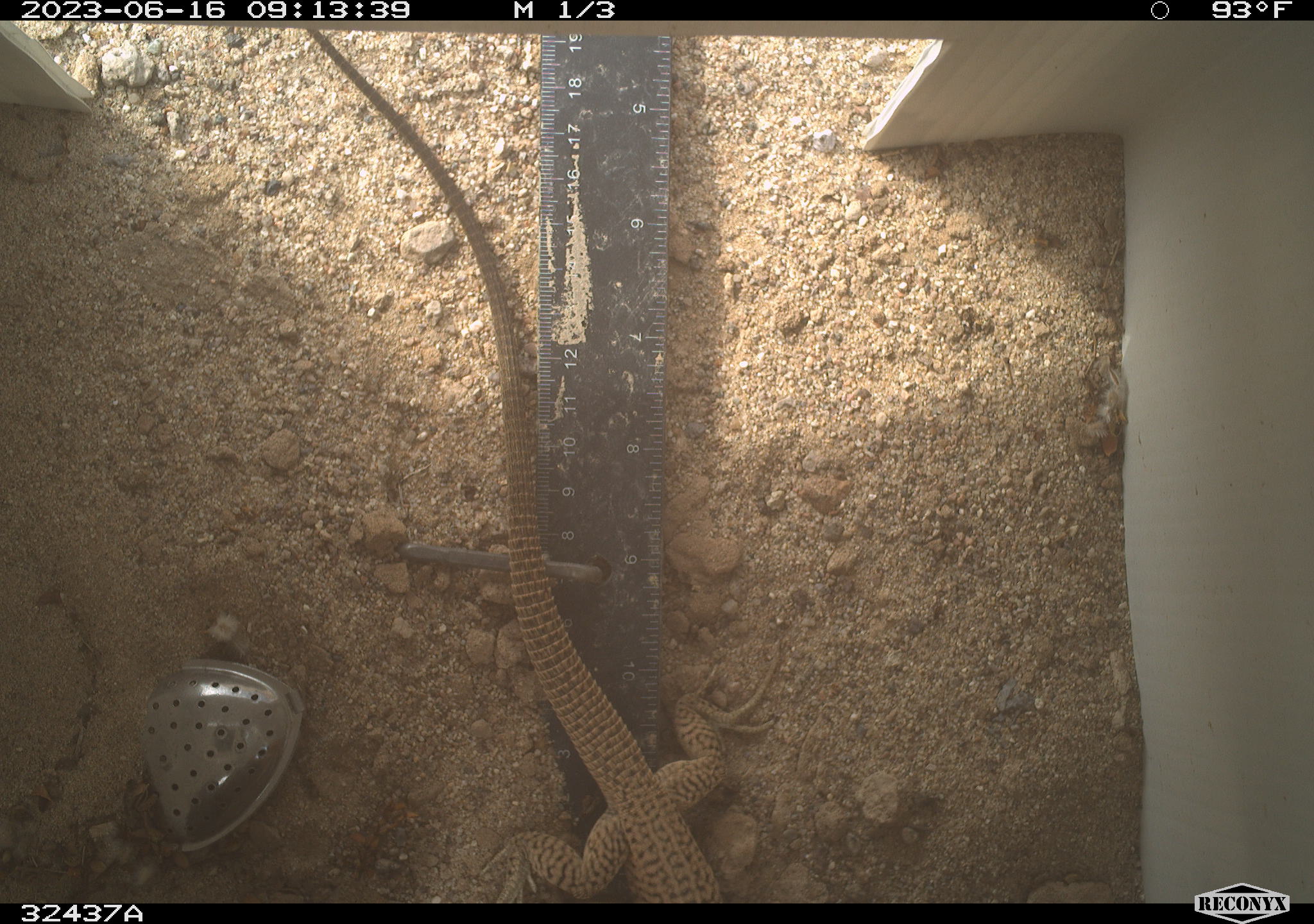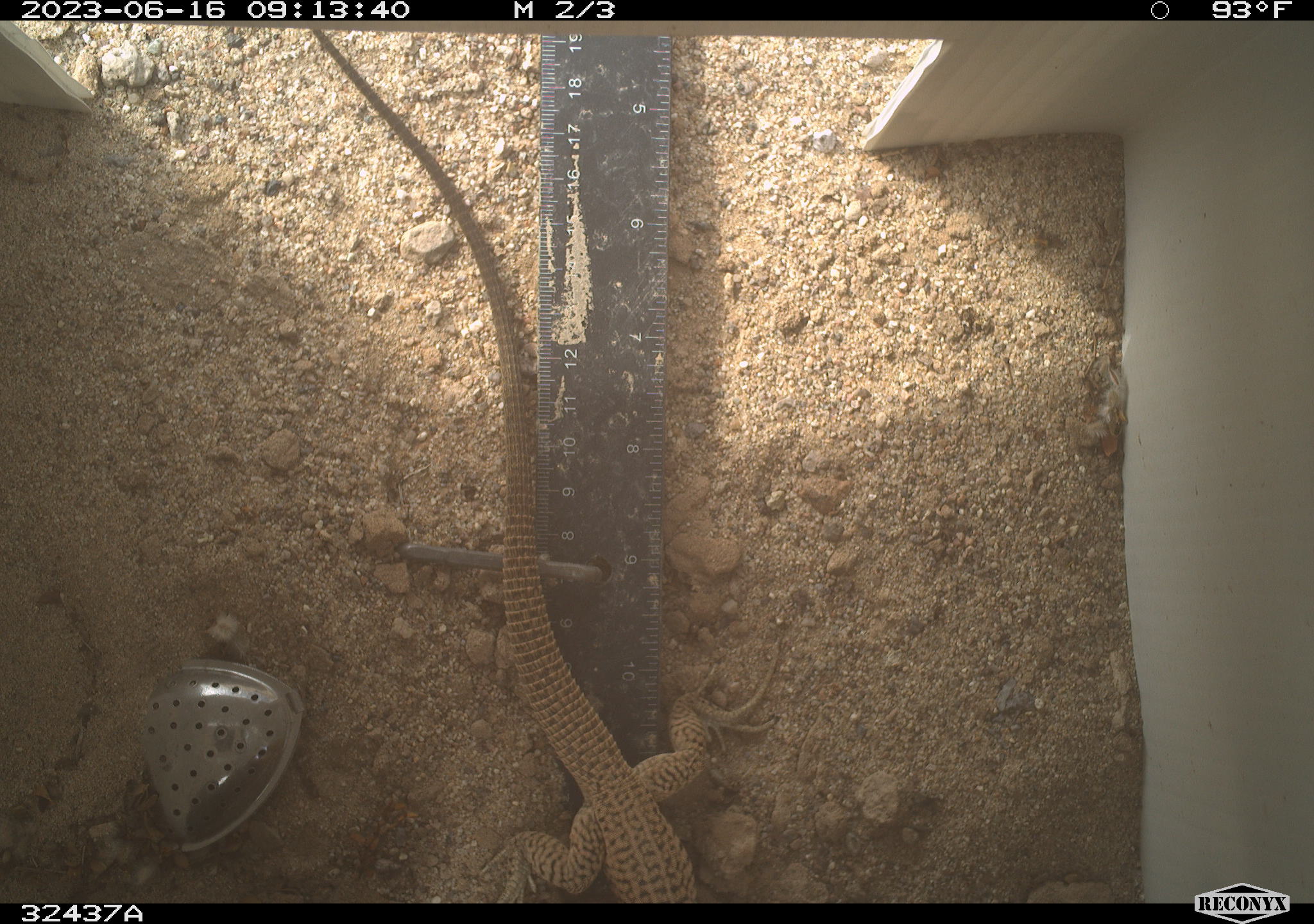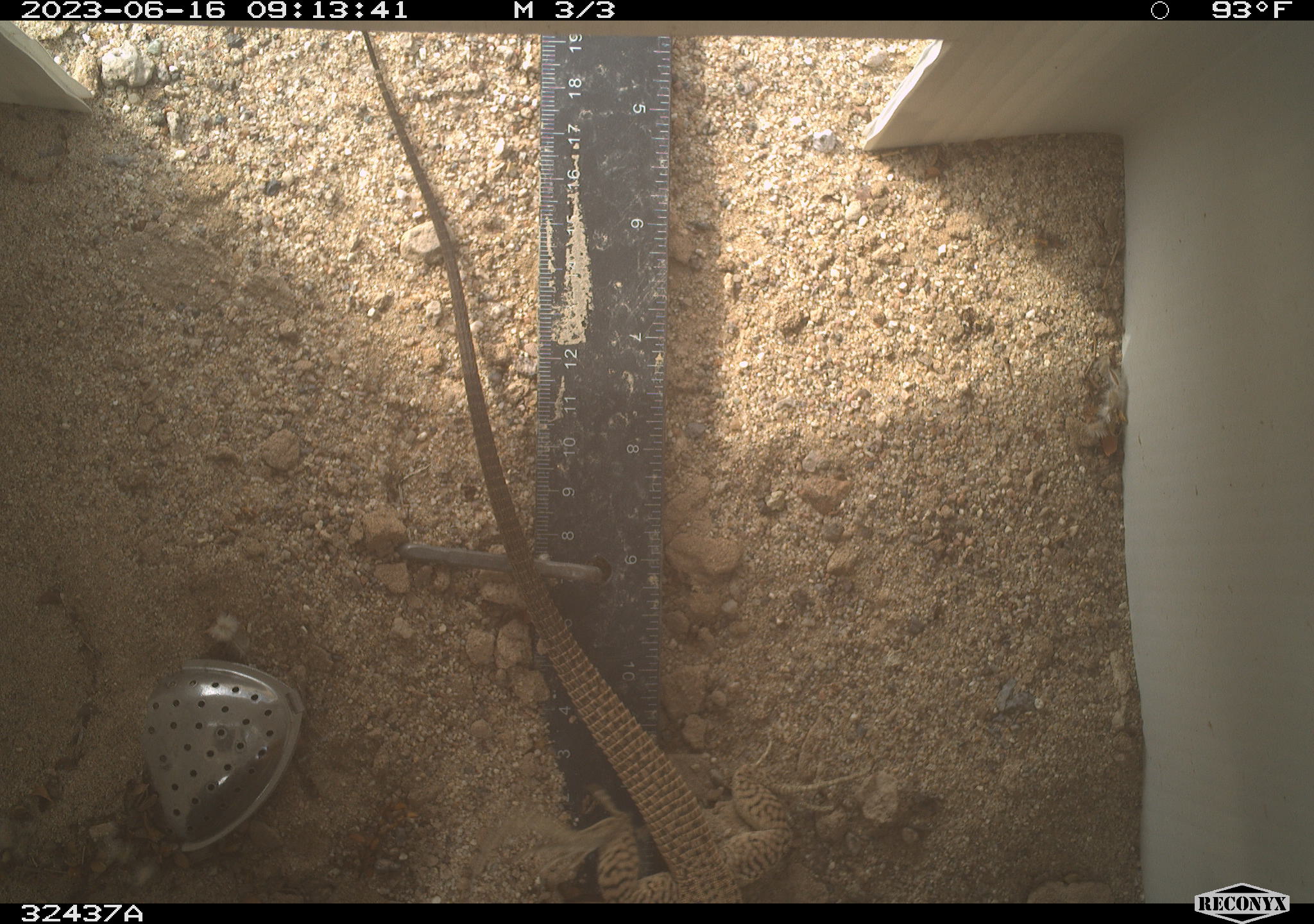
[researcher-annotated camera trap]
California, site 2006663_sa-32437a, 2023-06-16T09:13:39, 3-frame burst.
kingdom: Animalia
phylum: Chordata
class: Reptilia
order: Squamata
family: Teiidae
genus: Aspidoscelis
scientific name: Aspidoscelis tigris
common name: western whiptail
Western whiptail (Aspidoscelis tigris).